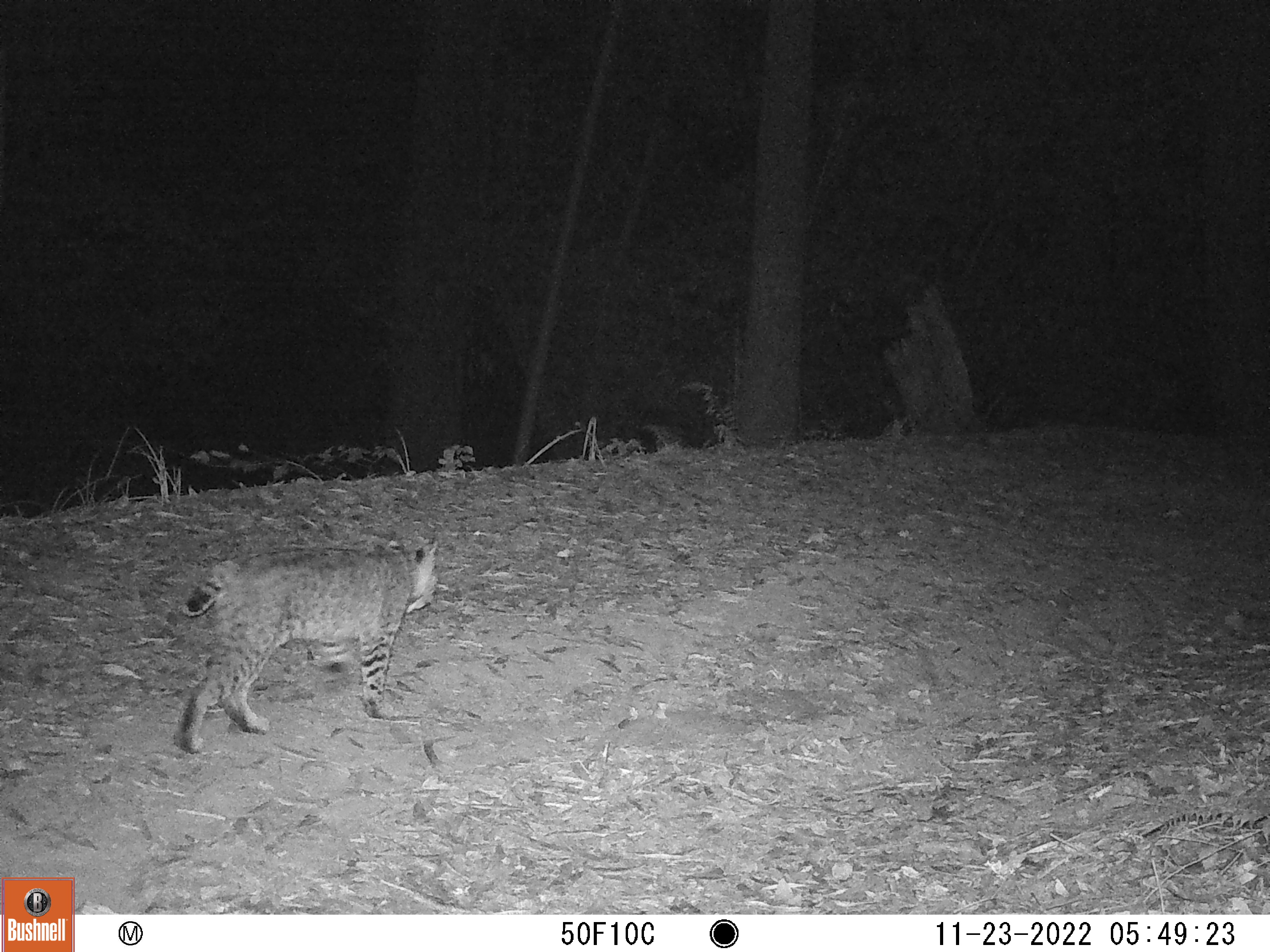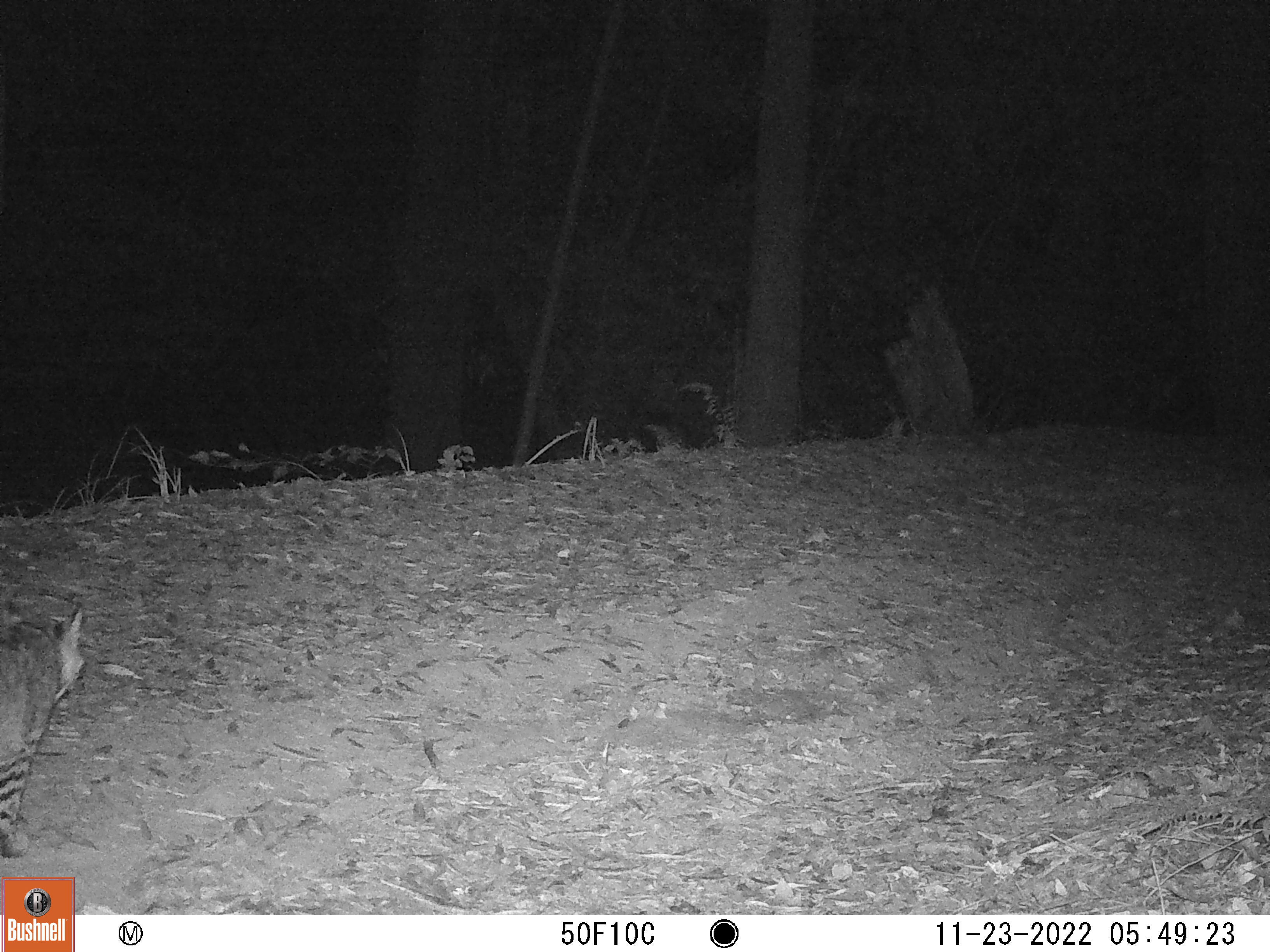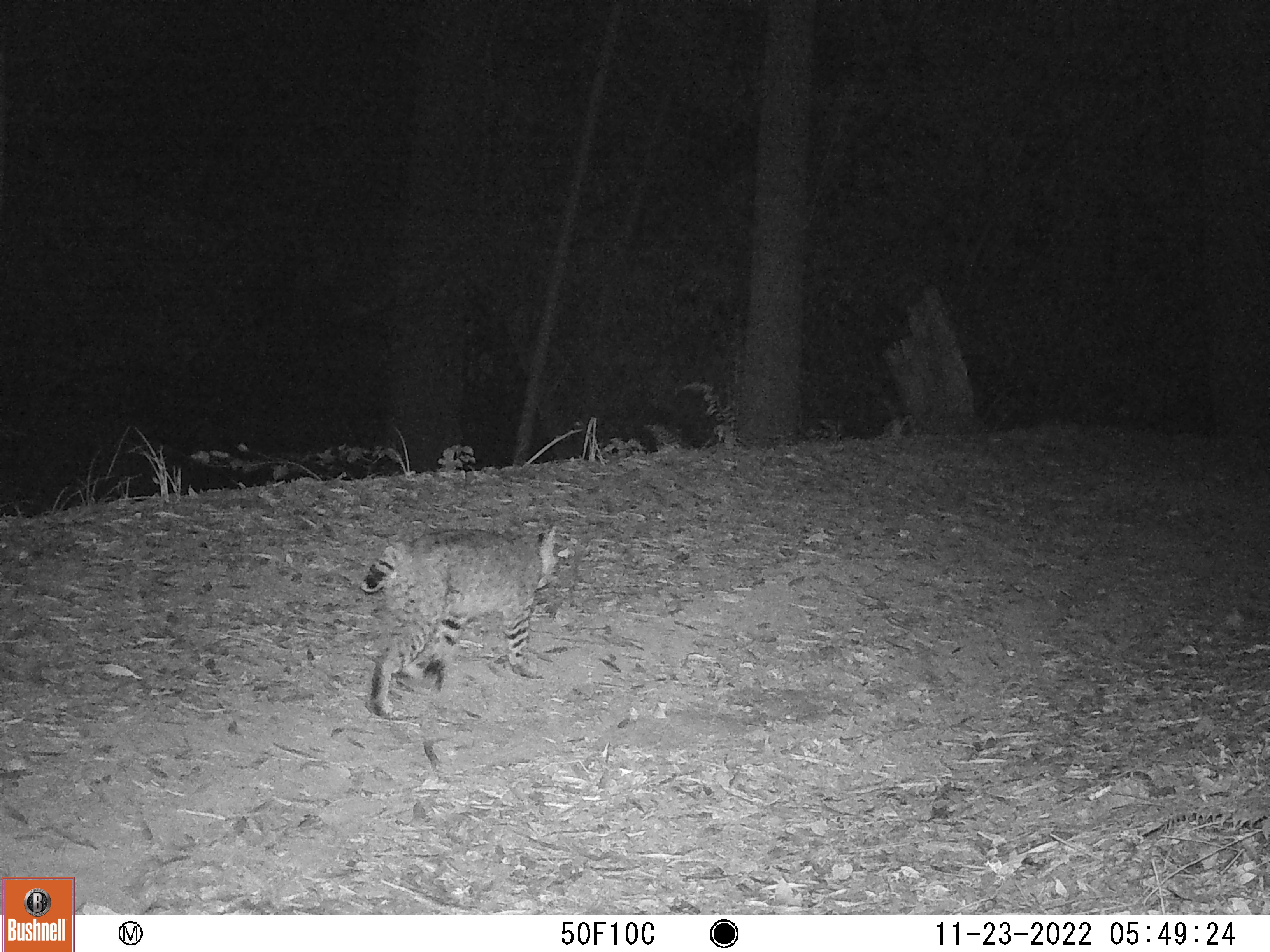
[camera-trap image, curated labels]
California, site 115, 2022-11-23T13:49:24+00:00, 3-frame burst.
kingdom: Animalia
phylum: Chordata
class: Mammalia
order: Carnivora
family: Felidae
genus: Lynx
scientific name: Lynx rufus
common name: bobcat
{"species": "bobcat (Lynx rufus)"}